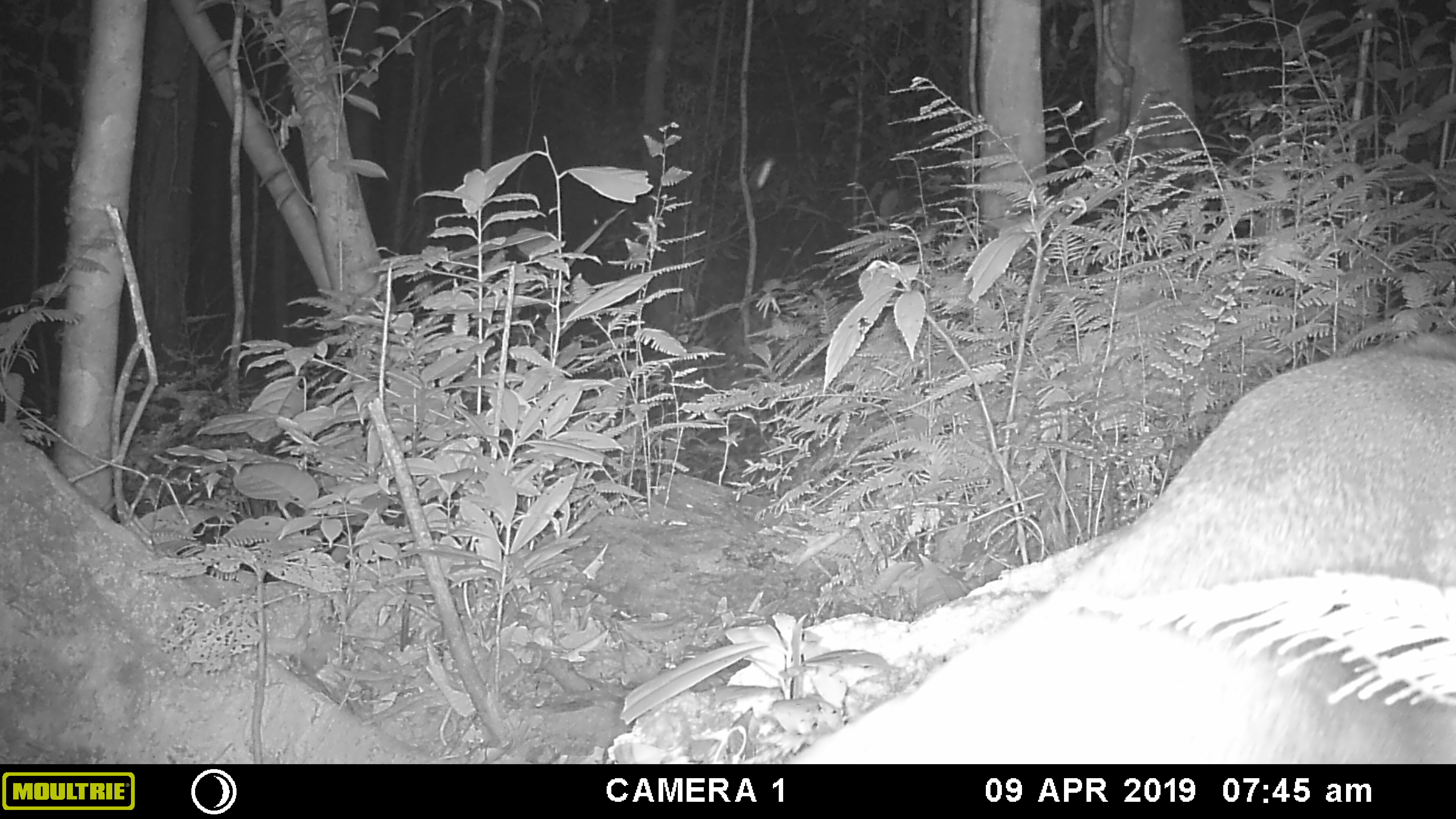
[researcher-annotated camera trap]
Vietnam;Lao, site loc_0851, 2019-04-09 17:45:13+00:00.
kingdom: Animalia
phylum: Chordata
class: Mammalia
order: Artiodactyla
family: Cervidae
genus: Muntiacus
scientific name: Muntiacus rooseveltorum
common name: roosevelt's muntjac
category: roosevelts muntjac group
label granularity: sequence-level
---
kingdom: Animalia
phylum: Chordata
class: Mammalia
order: Carnivora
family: Mustelidae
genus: Melogale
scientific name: Melogale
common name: ferret badger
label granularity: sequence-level